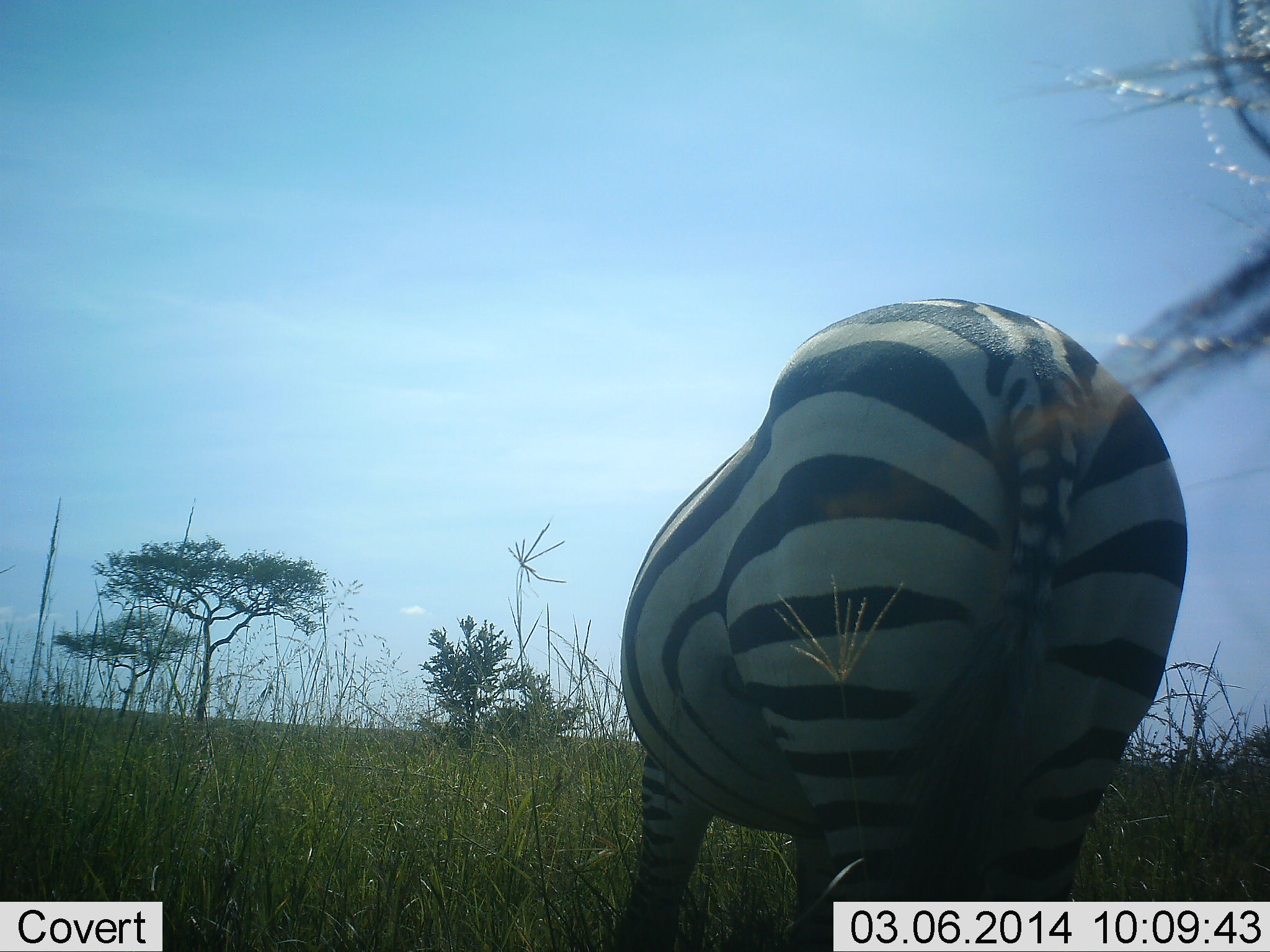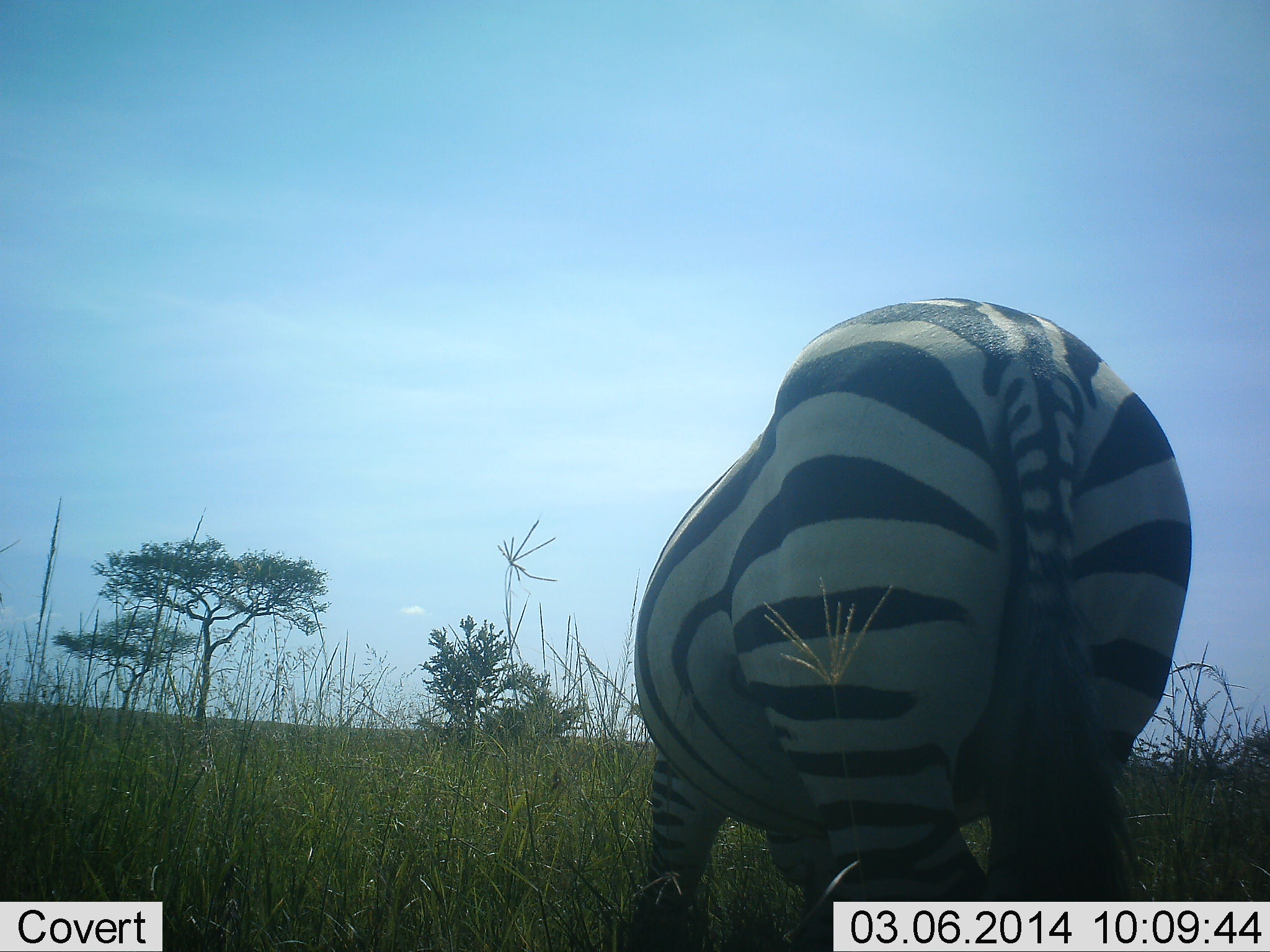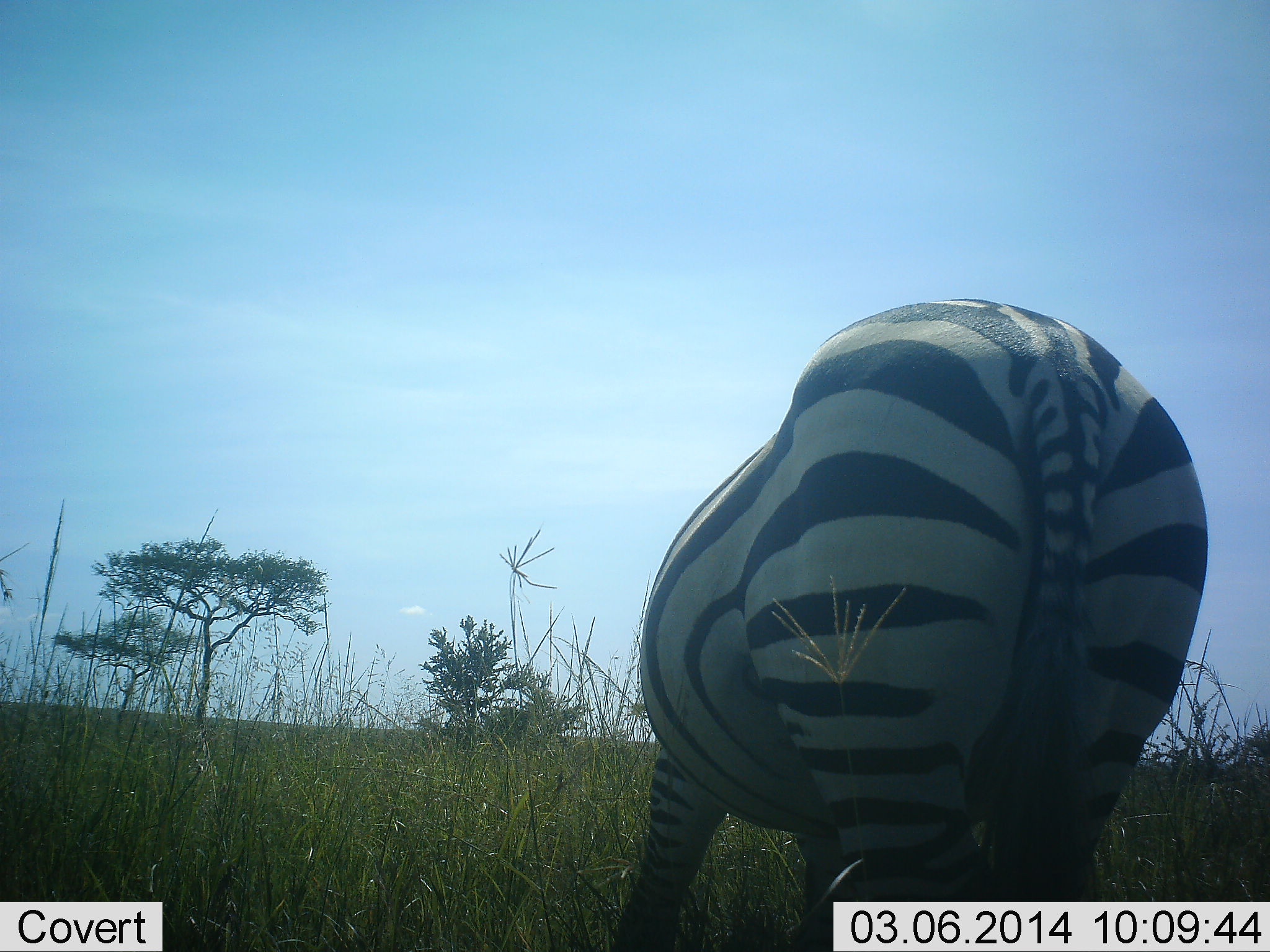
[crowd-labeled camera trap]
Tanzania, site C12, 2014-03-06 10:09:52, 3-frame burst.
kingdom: Animalia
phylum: Chordata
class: Mammalia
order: Perissodactyla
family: Equidae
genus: Equus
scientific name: Equus quagga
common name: plains zebra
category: zebra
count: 1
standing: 30%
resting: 0%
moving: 0%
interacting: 0%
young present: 0%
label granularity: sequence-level